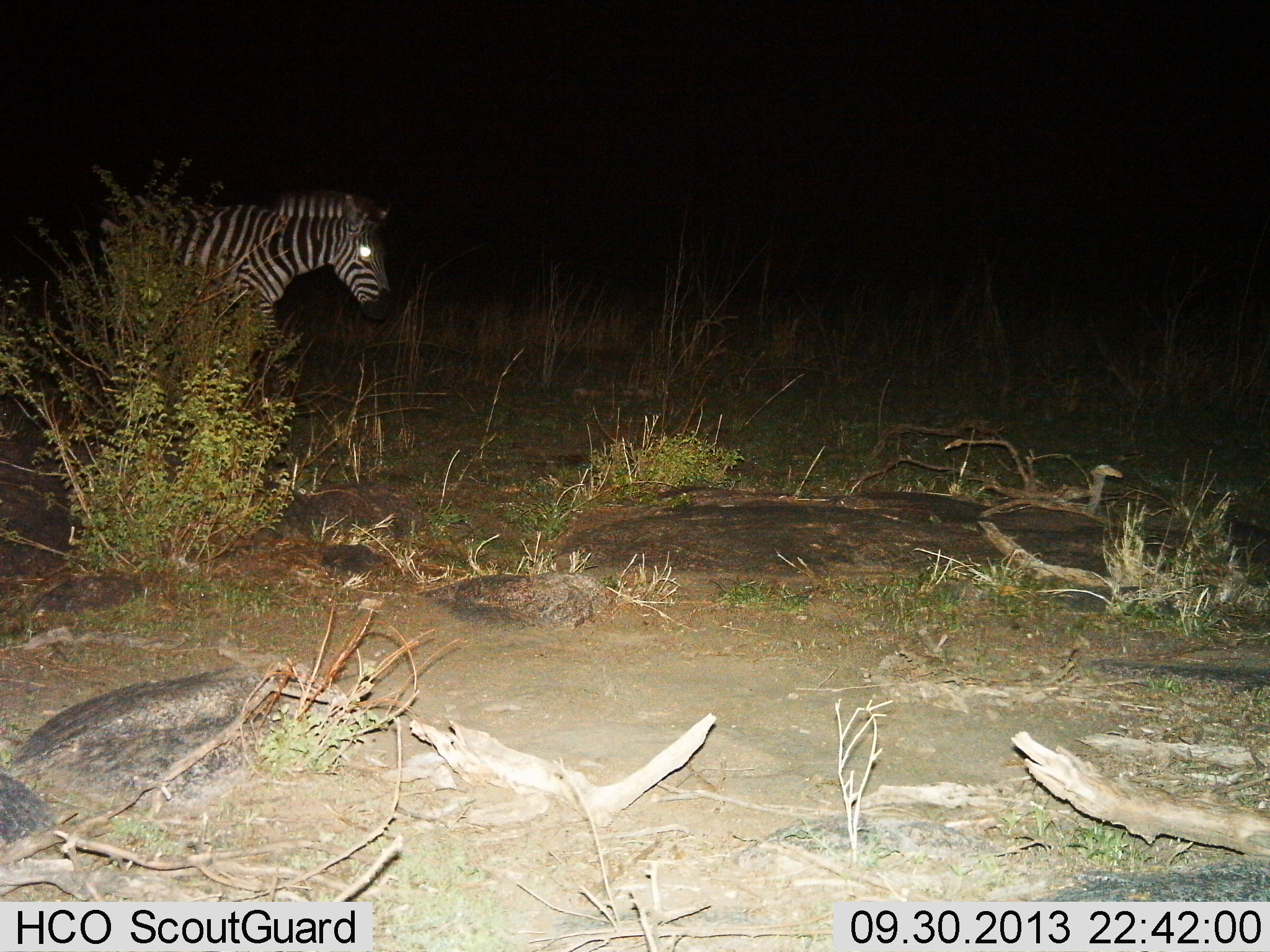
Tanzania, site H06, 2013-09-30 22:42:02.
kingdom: Animalia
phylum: Chordata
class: Mammalia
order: Perissodactyla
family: Equidae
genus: Equus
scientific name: Equus quagga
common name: plains zebra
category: zebra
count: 1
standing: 38%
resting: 0%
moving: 62%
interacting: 5%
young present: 0%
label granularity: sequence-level